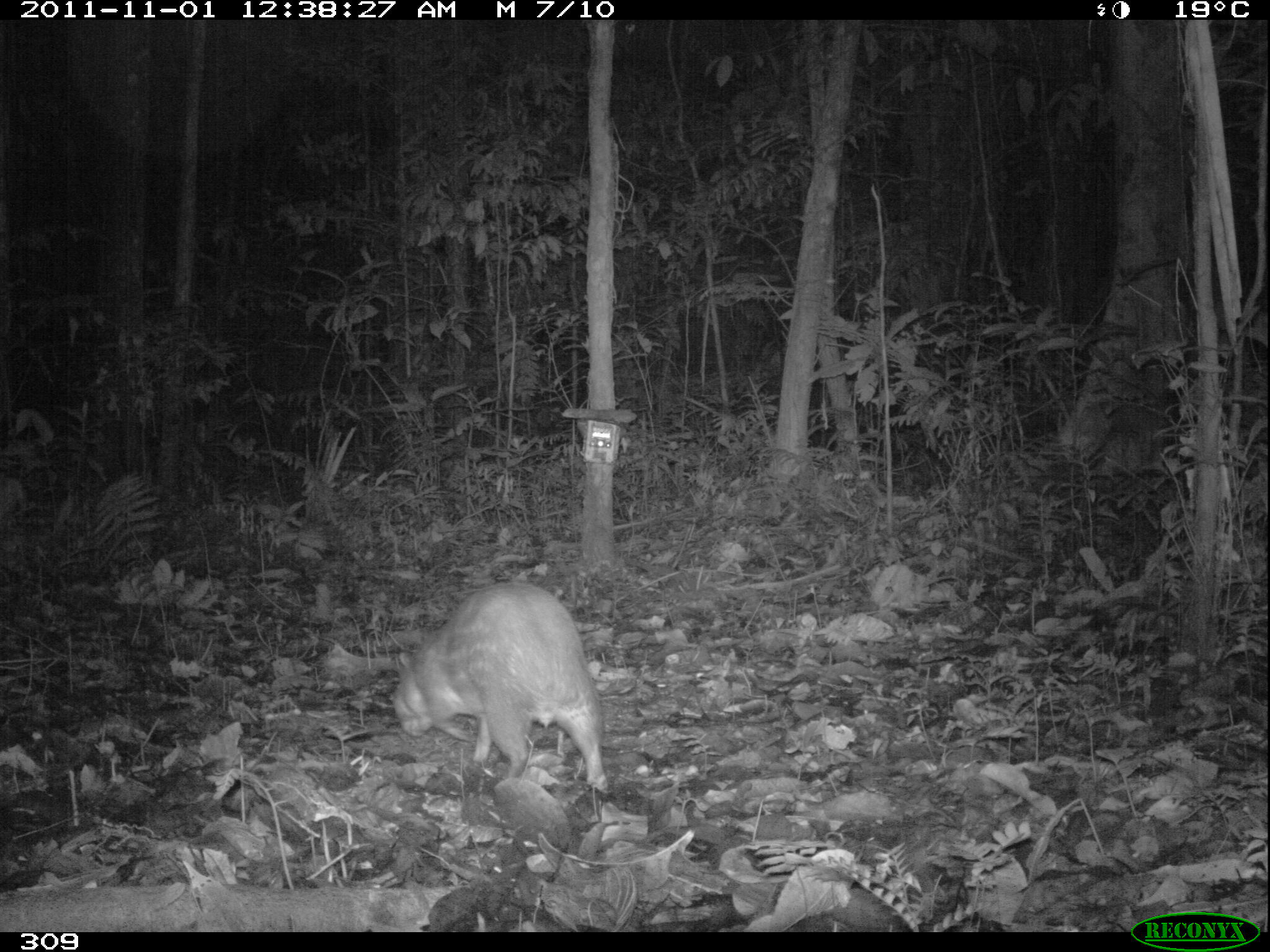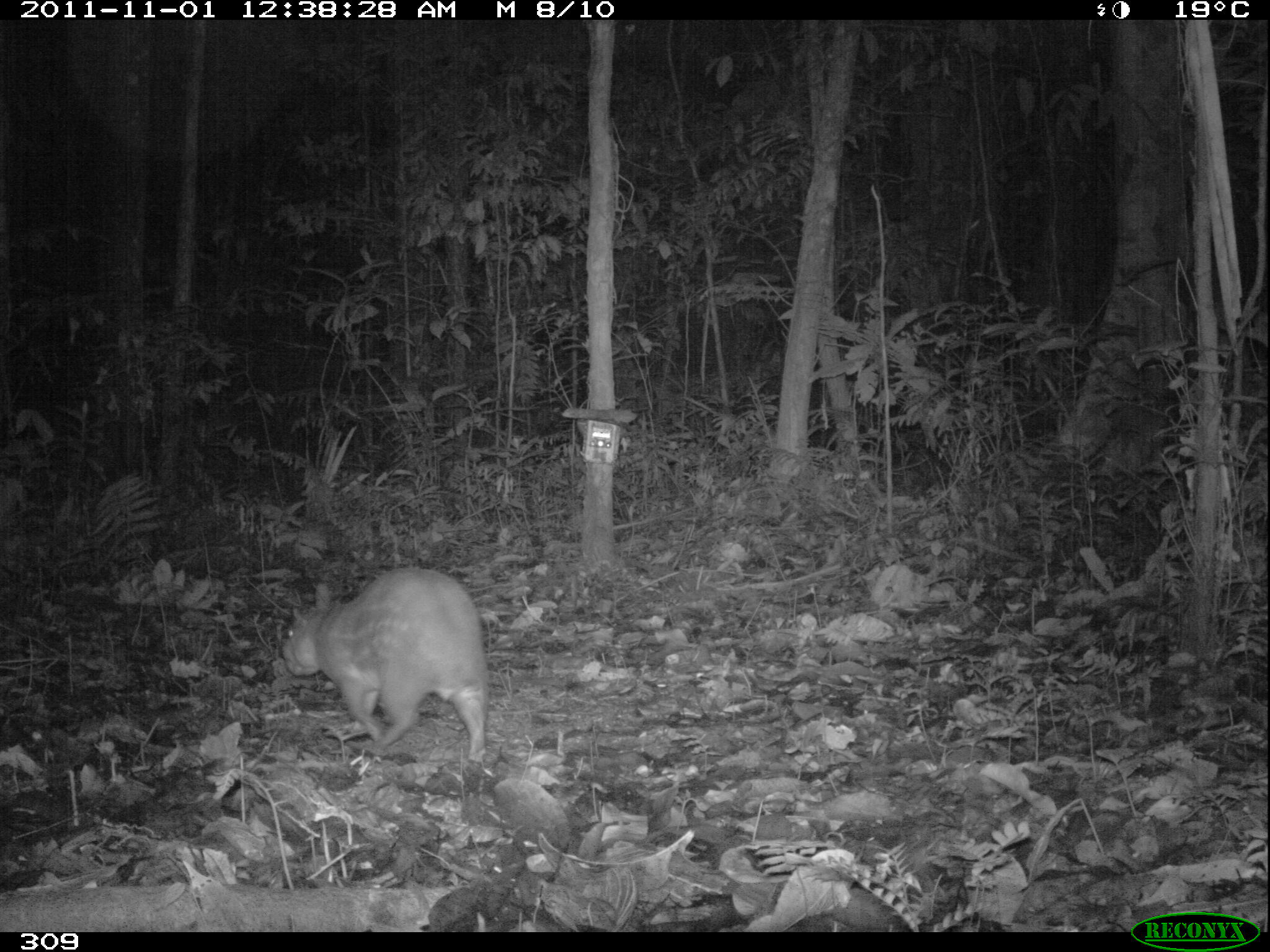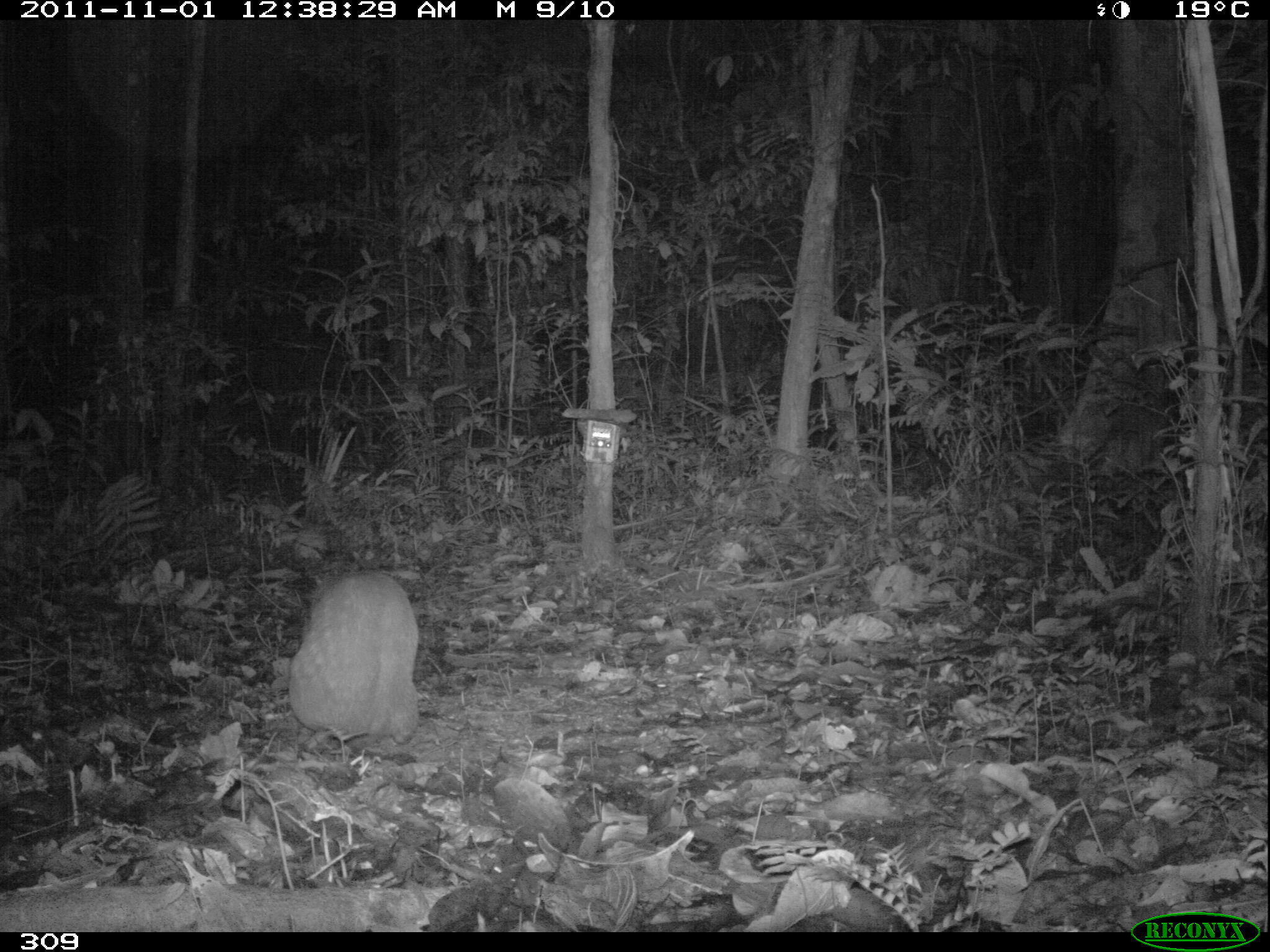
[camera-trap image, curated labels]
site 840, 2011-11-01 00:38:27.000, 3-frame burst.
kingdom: Animalia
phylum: Chordata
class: Mammalia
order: Rodentia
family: Cuniculidae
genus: Cuniculus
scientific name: Cuniculus paca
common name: spotted paca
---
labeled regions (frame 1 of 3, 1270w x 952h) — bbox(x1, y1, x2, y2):
cuniculus paca: bbox(390, 578, 610, 791)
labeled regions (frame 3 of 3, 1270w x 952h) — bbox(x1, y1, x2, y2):
cuniculus paca: bbox(284, 566, 423, 744)